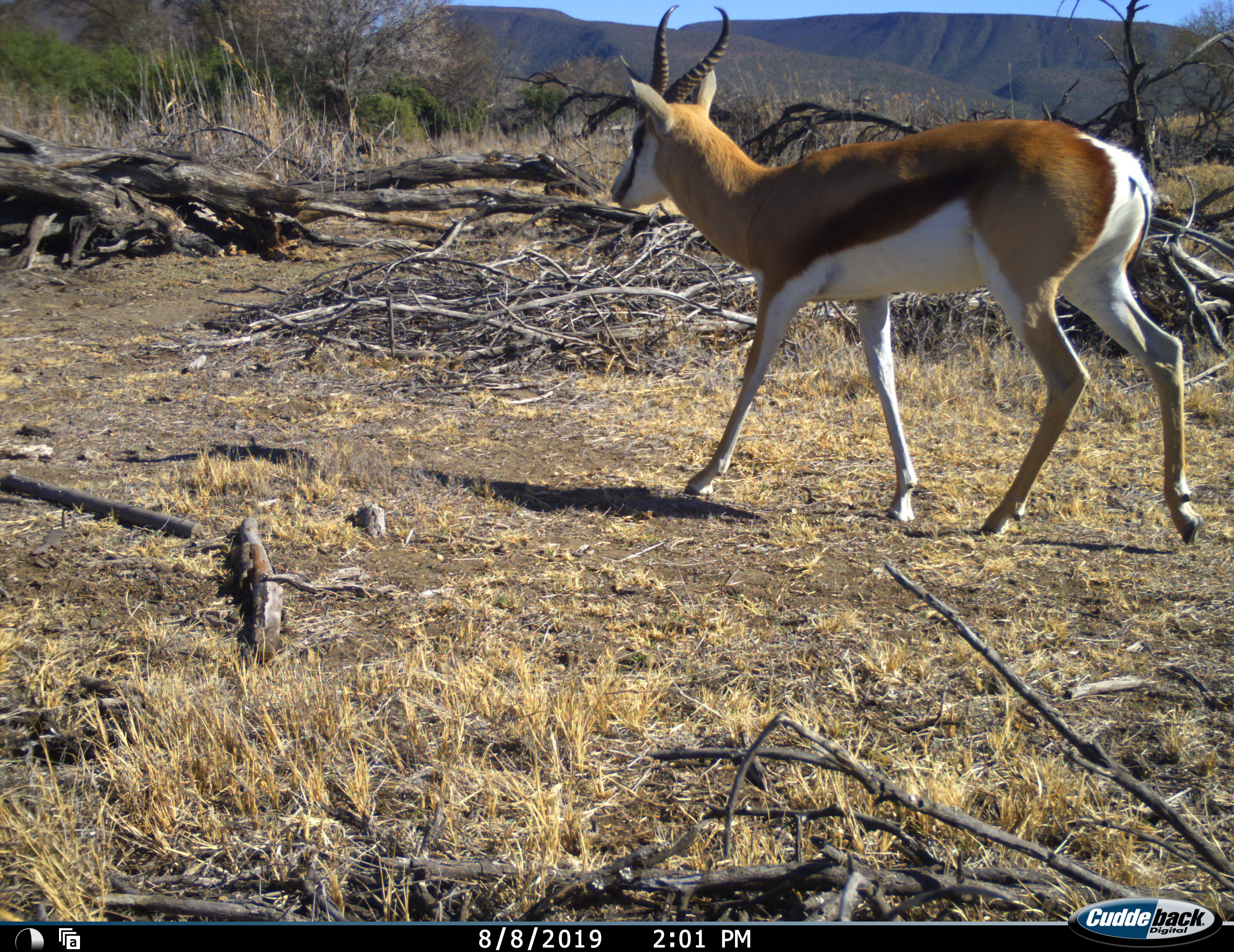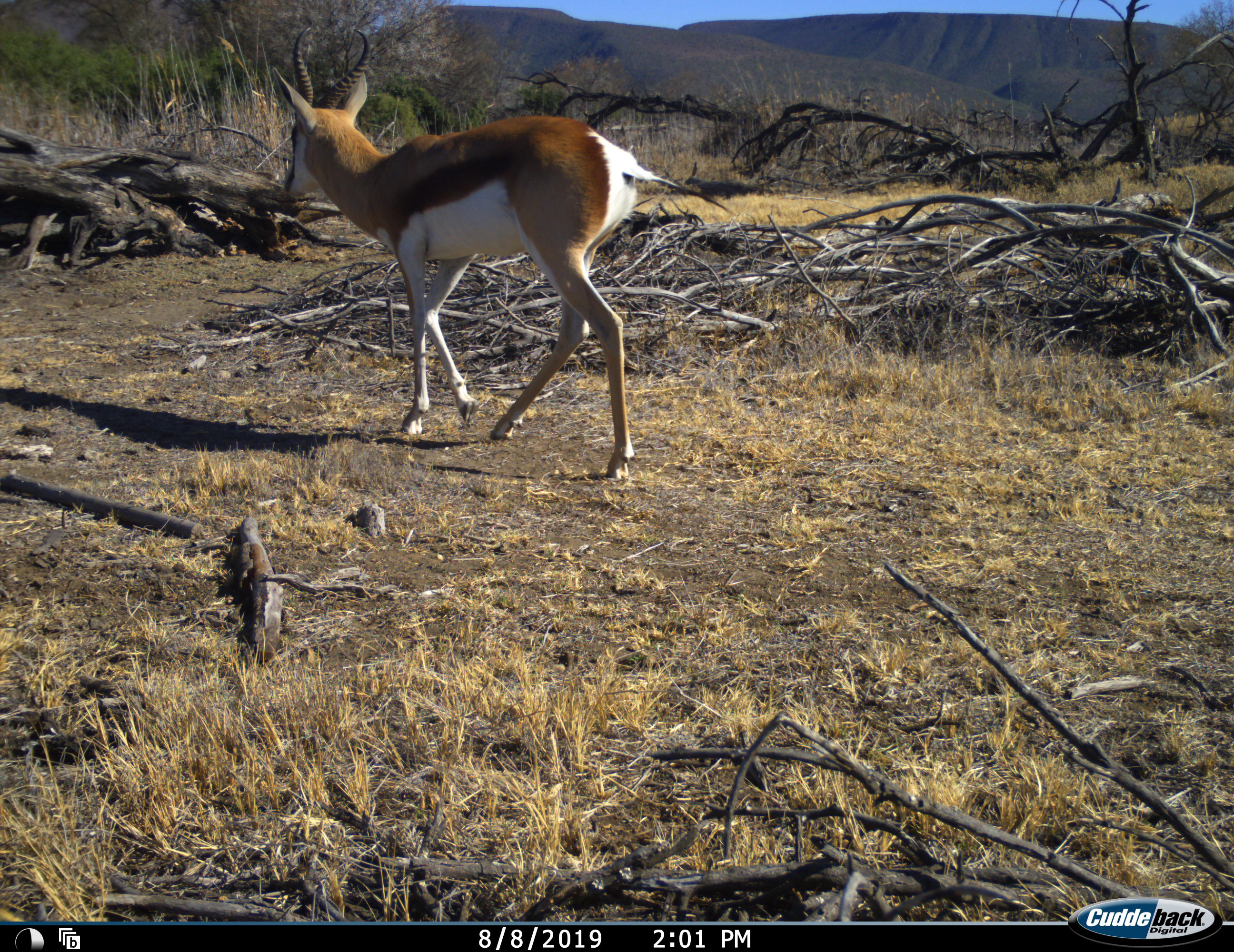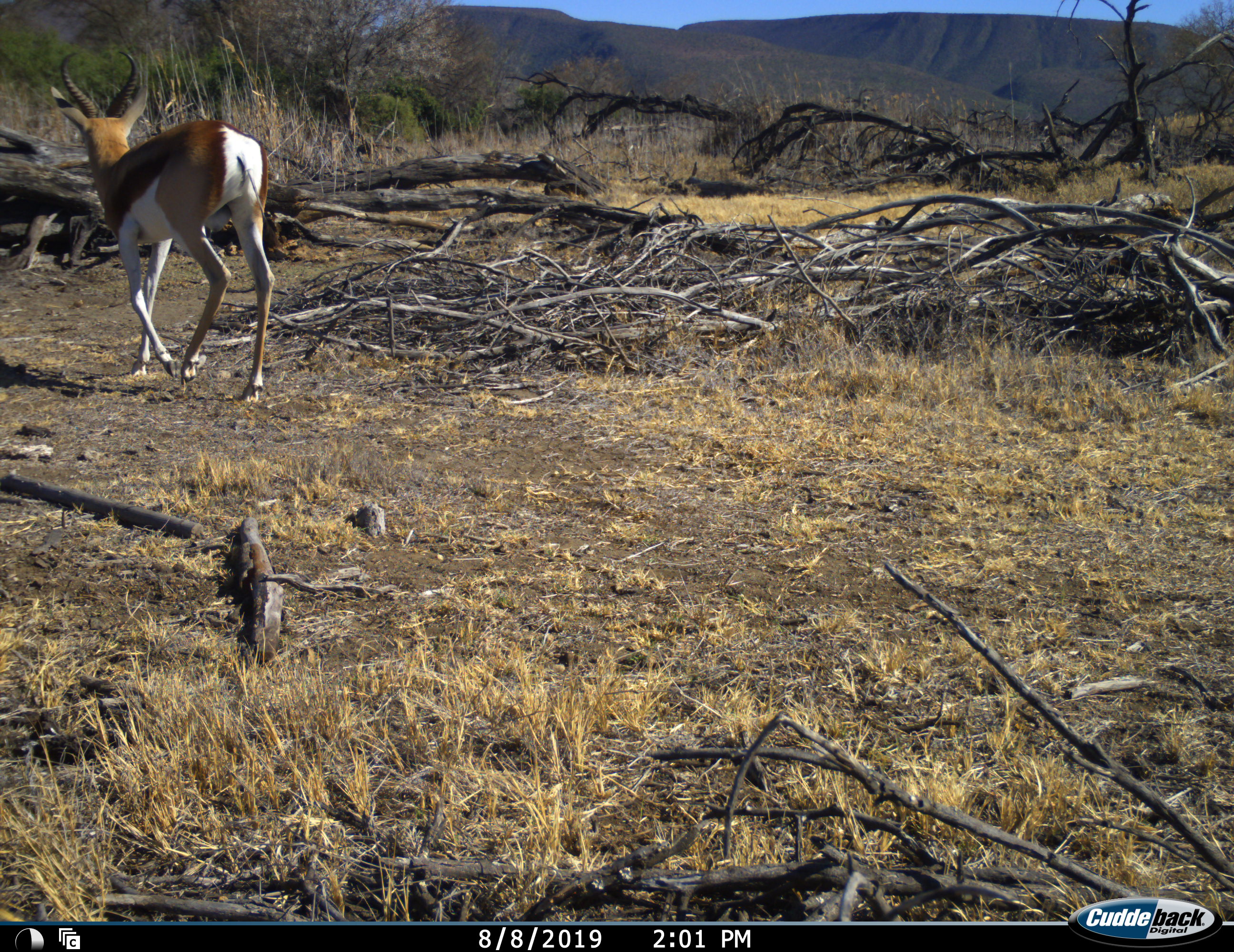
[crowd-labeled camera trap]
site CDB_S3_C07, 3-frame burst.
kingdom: Animalia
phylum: Chordata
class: Mammalia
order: Artiodactyla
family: Bovidae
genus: Antidorcas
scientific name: Antidorcas marsupialis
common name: springbok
Springbok (Antidorcas marsupialis), count 1. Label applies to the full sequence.